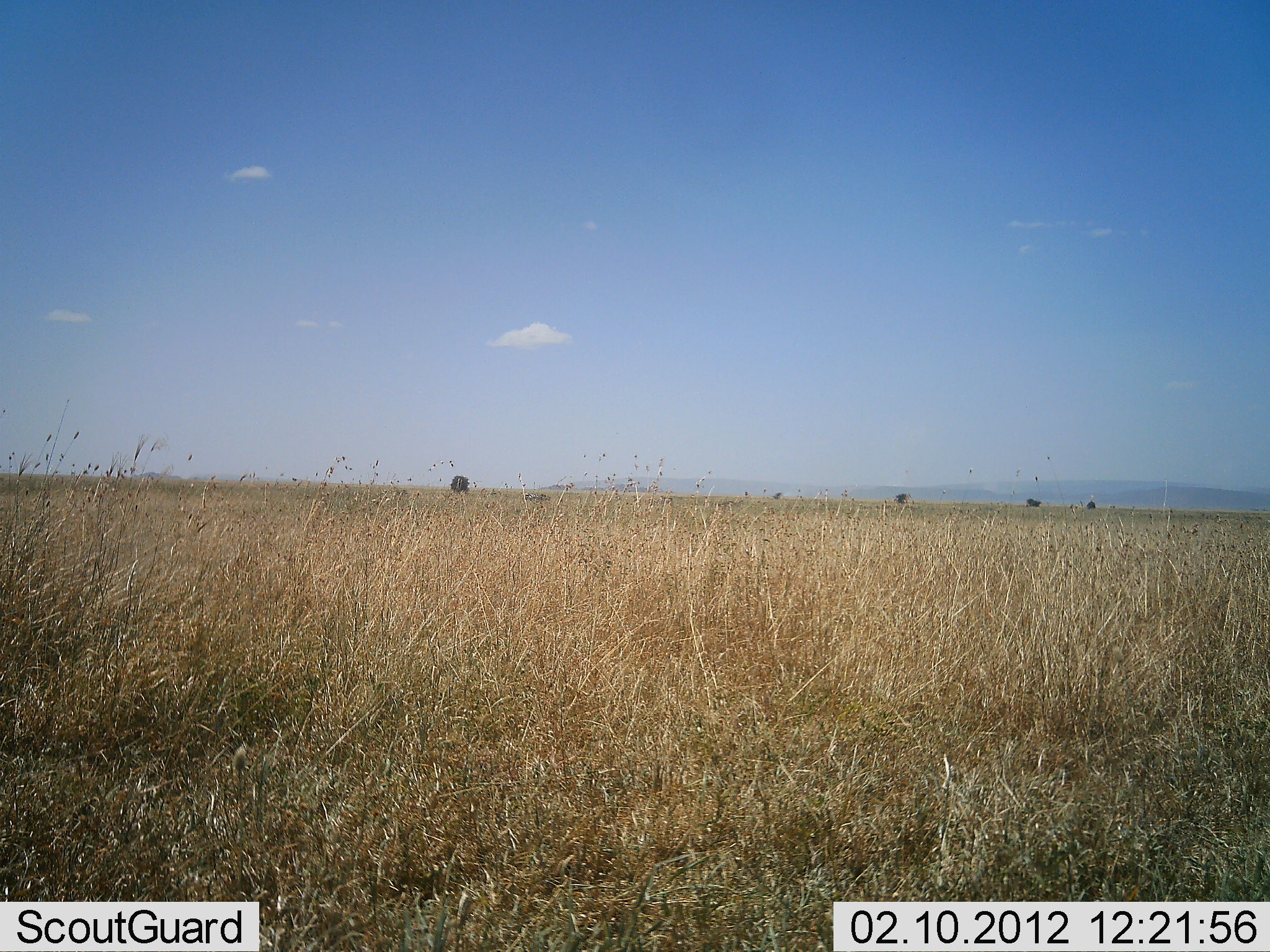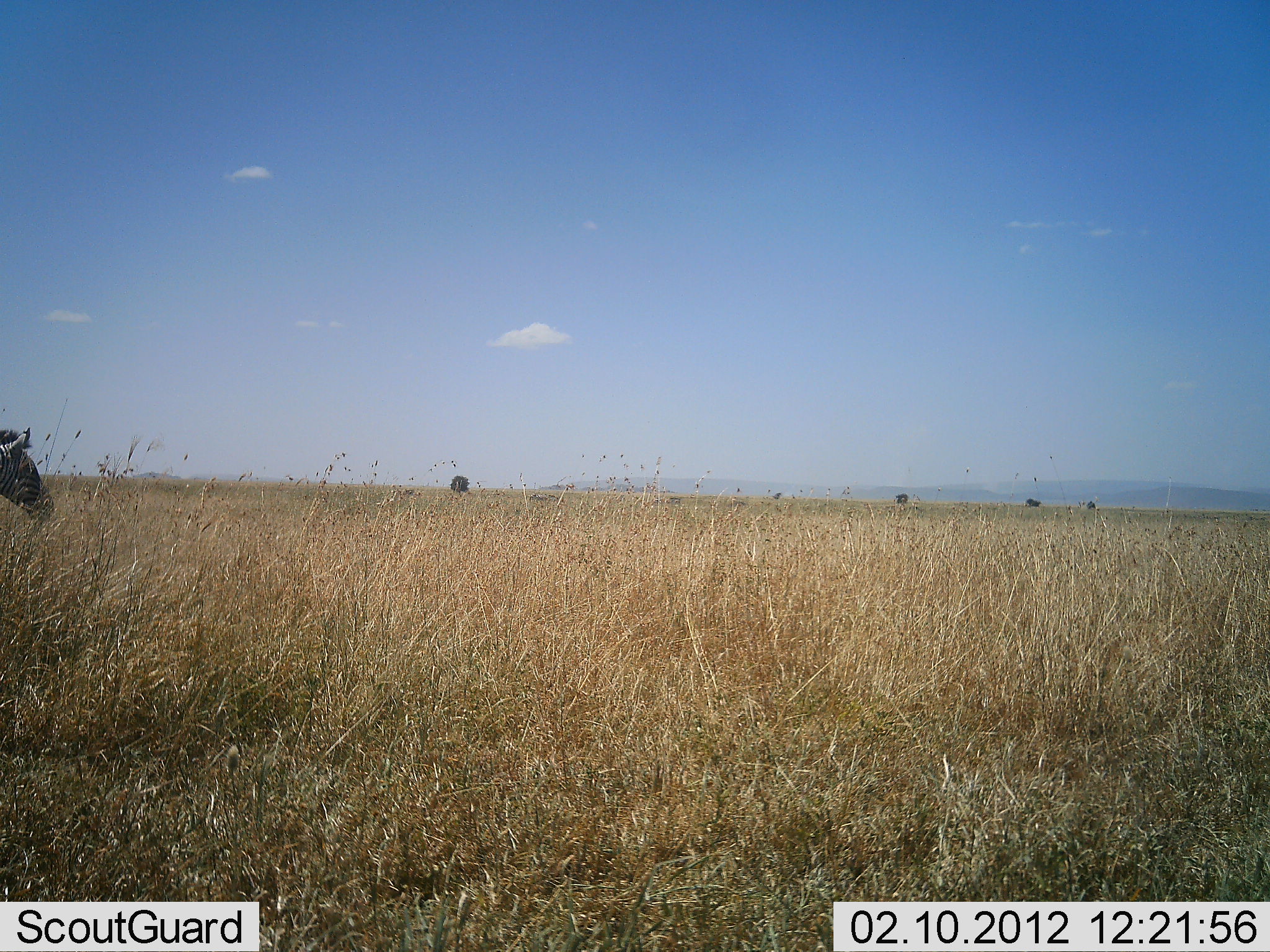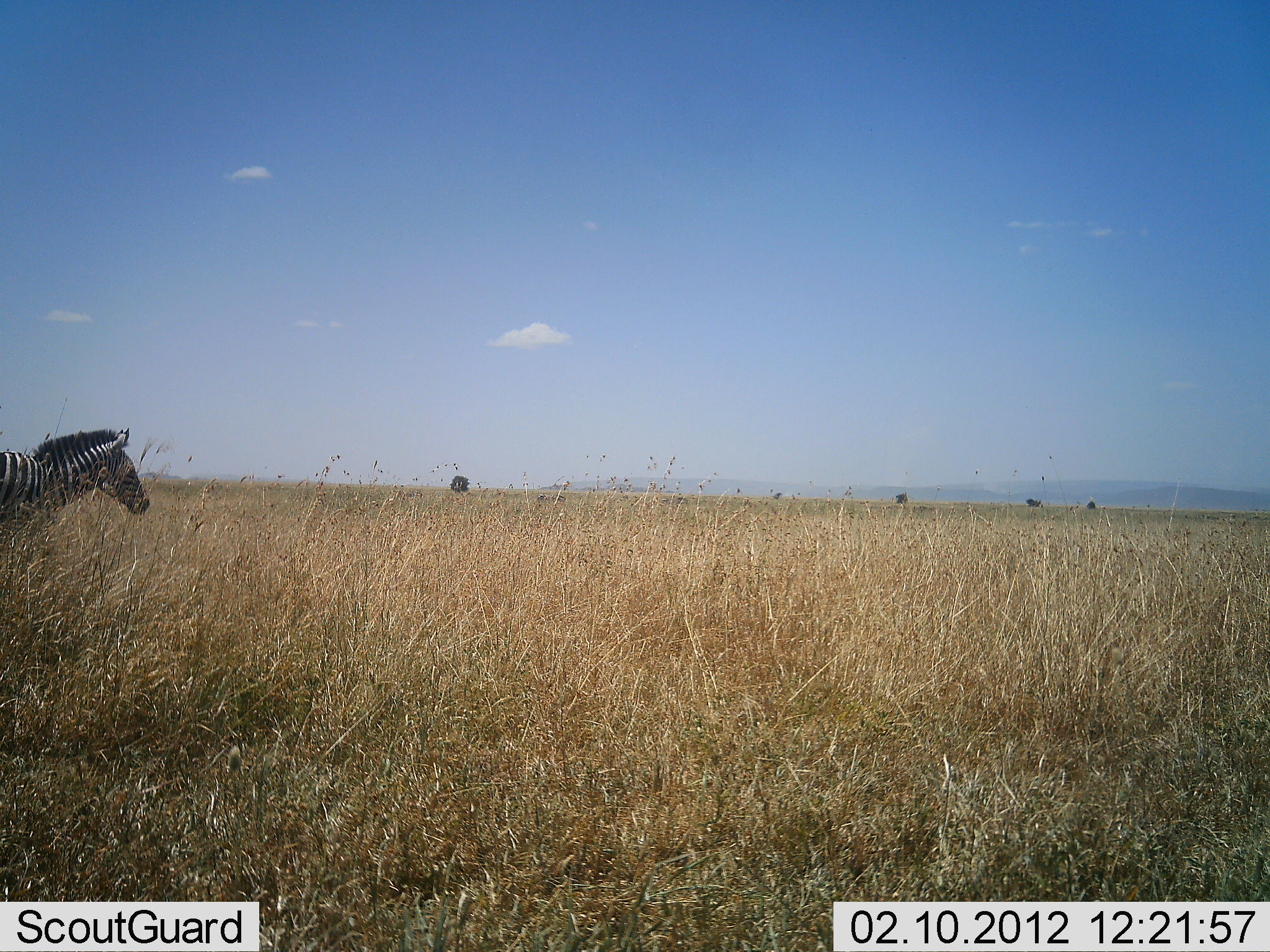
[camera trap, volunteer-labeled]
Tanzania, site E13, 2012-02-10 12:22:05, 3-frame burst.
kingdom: Animalia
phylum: Chordata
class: Mammalia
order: Perissodactyla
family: Equidae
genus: Equus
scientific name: Equus quagga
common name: plains zebra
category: zebra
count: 1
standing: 10%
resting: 0%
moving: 90%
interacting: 0%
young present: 0%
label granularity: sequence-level